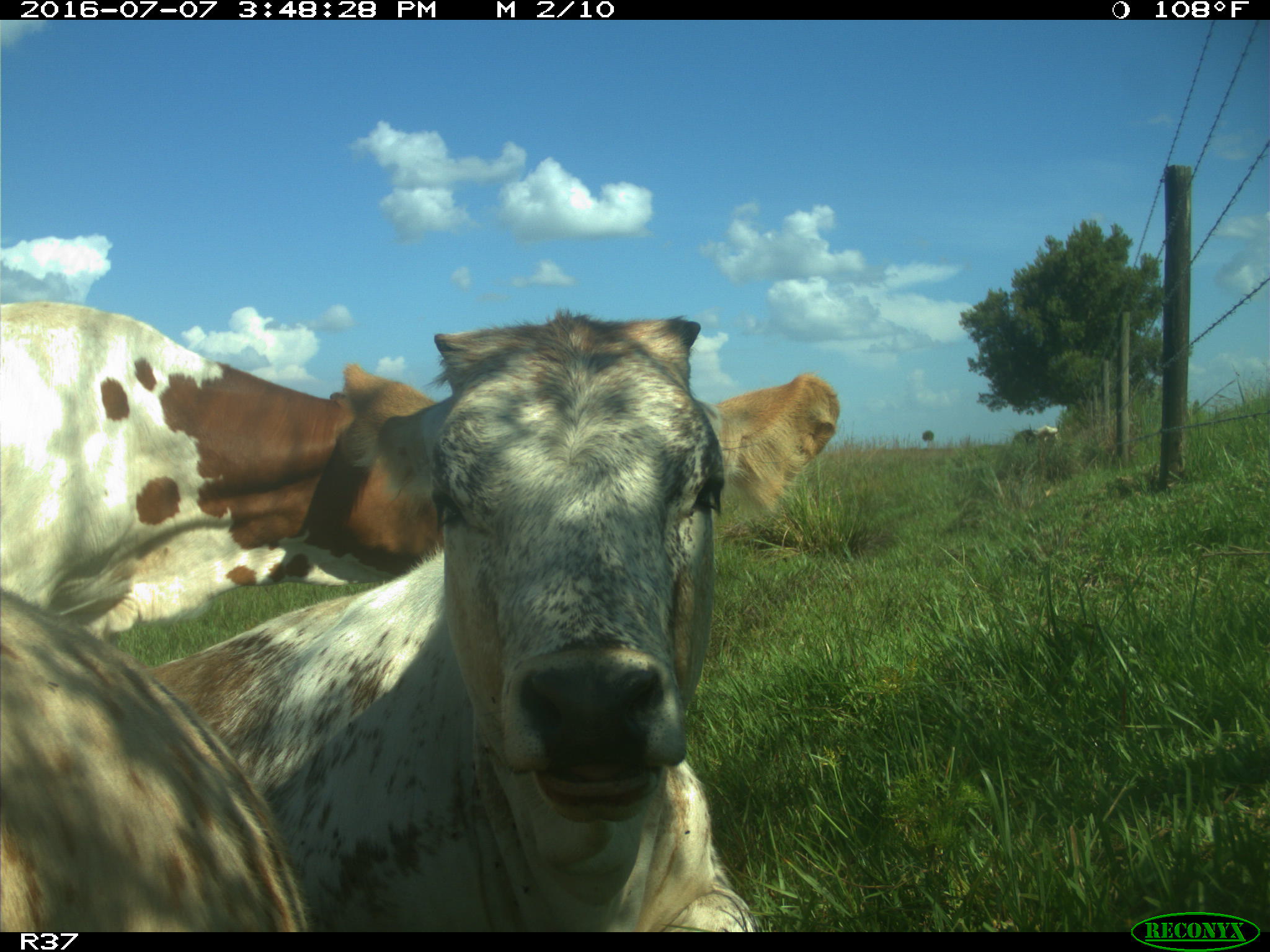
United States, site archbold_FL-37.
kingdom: Animalia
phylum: Chordata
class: Mammalia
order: Artiodactyla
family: Bovidae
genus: Bos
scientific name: Bos taurus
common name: domestic cow